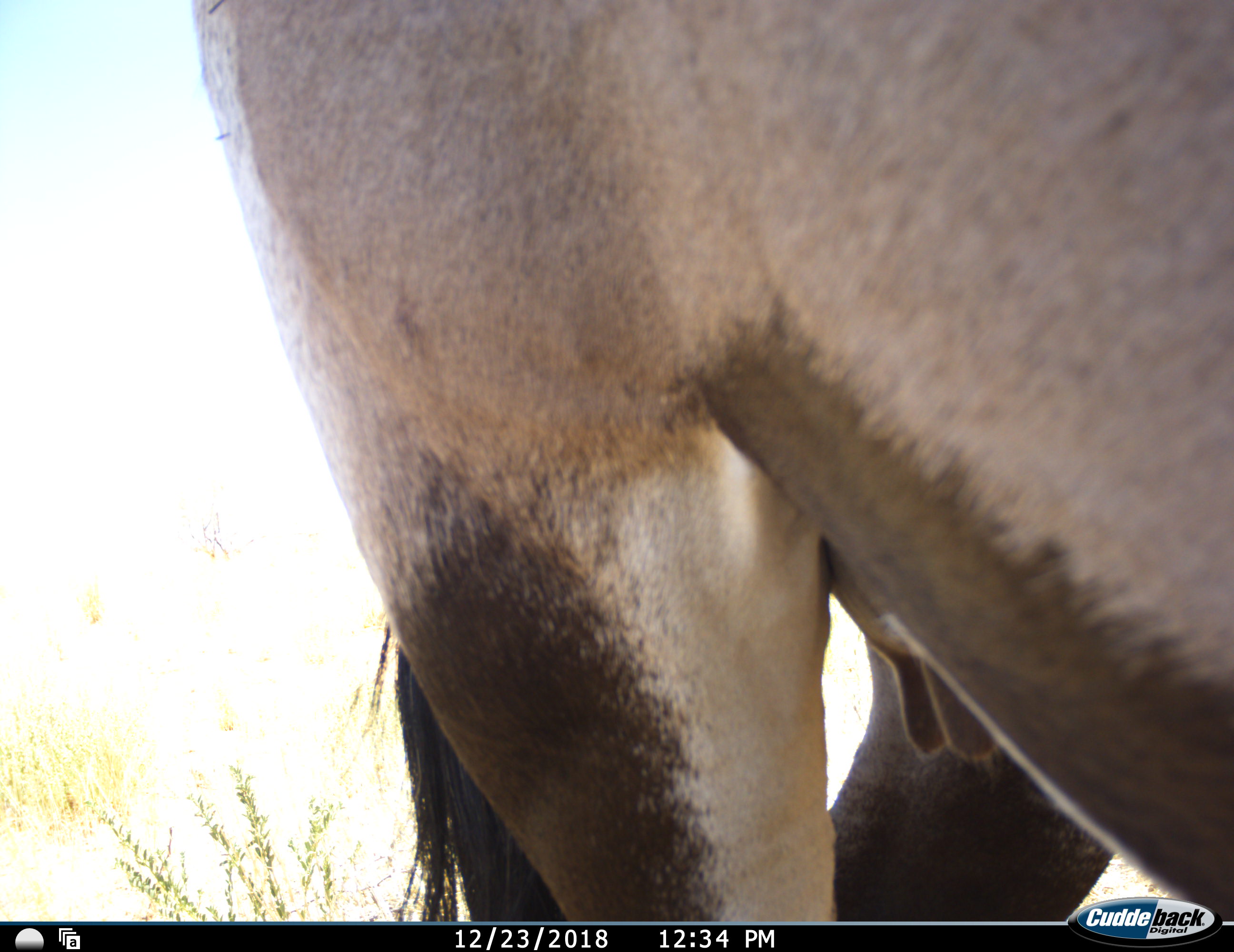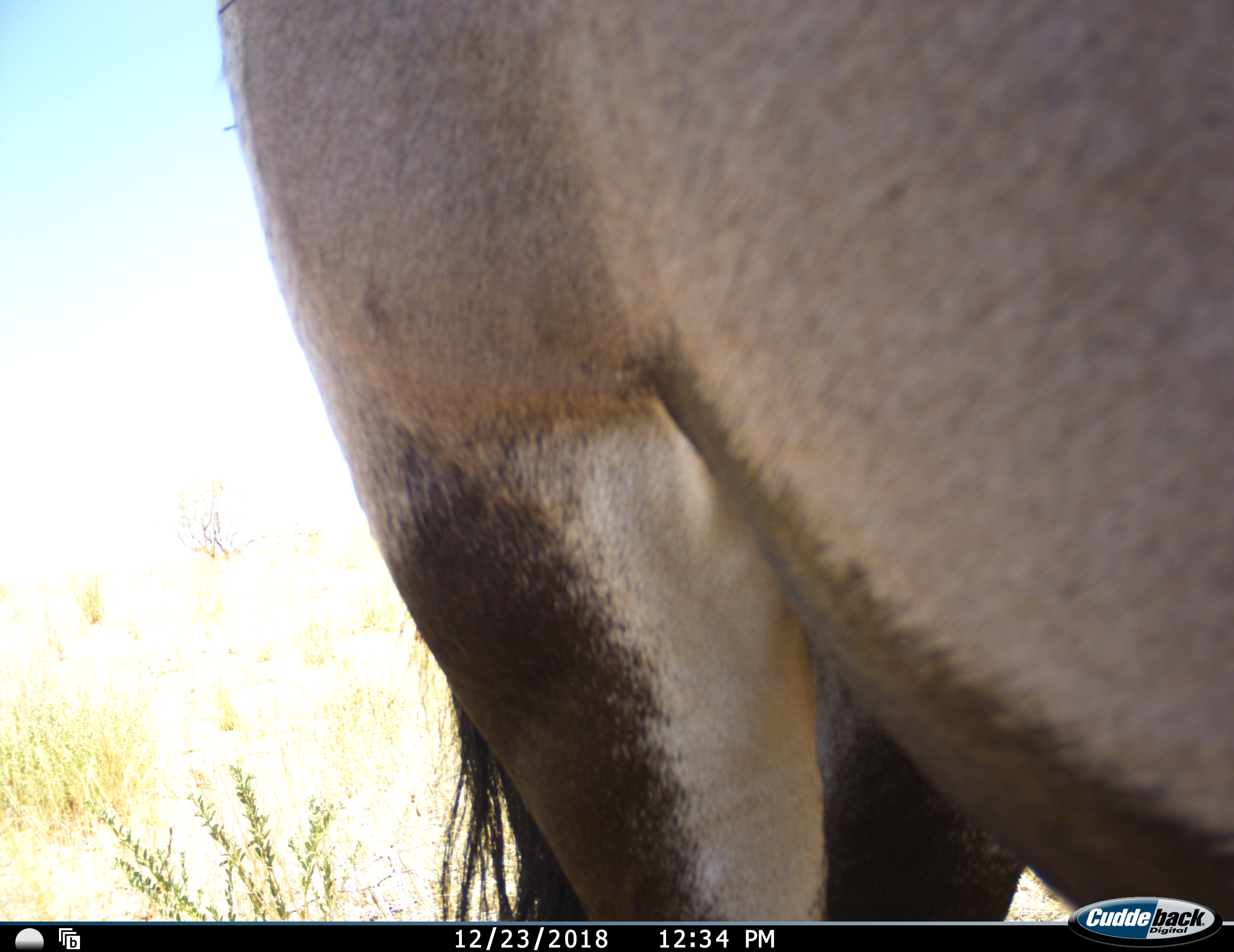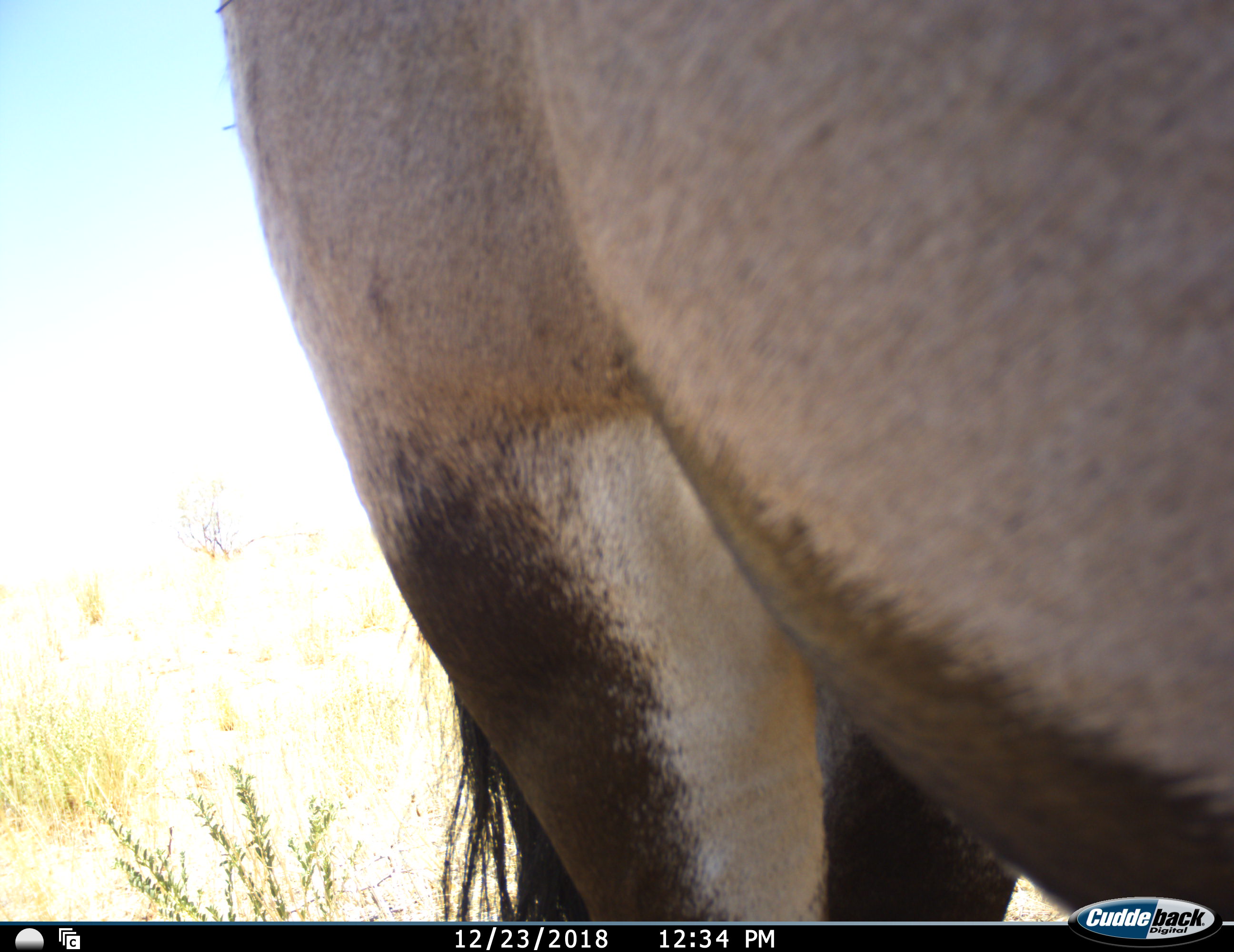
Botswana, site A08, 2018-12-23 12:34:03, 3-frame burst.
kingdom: Animalia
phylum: Chordata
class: Mammalia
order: Artiodactyla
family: Bovidae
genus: Oryx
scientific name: Oryx gazella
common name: gemsbok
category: gemsbokoryx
Gemsbokoryx (gemsbok) (Oryx gazella), count 1. Behavior (volunteer vote fractions): standing 90%, resting 0%, moving 10%, interacting 0%. Young present (vote fraction): 0%. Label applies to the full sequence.